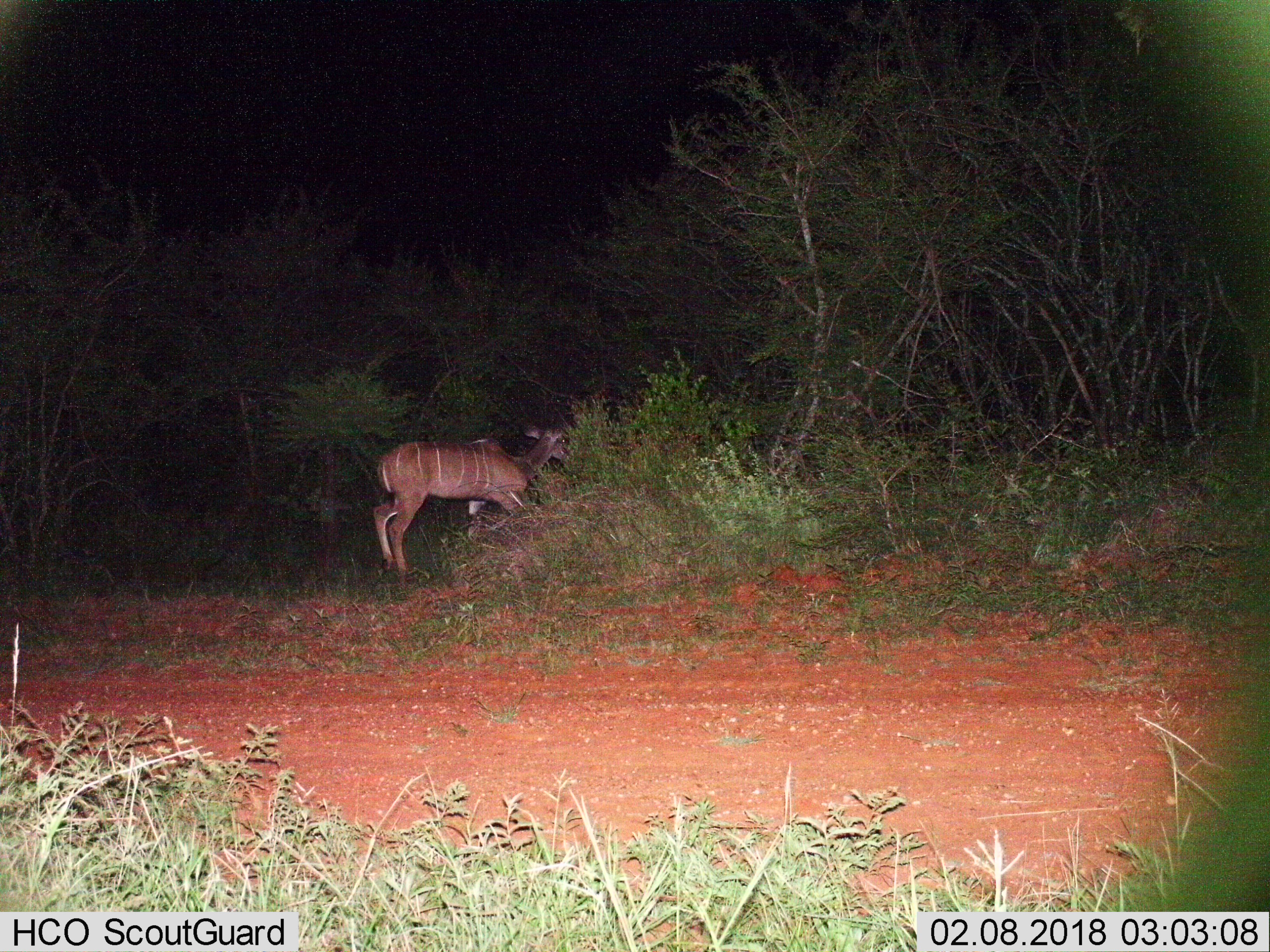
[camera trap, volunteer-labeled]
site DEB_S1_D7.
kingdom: Animalia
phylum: Chordata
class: Mammalia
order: Artiodactyla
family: Bovidae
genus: Tragelaphus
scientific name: Tragelaphus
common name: kudu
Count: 1.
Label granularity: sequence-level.